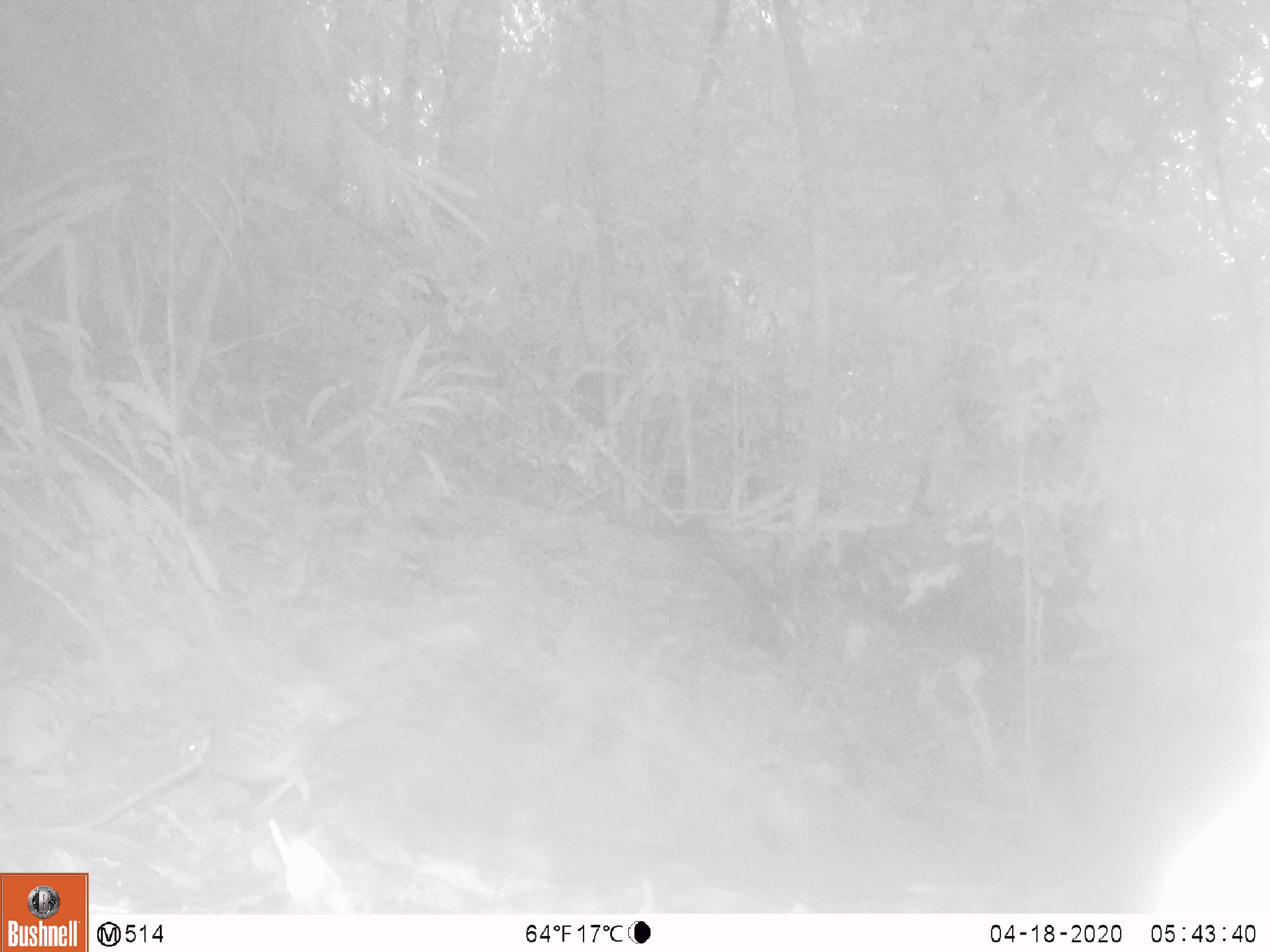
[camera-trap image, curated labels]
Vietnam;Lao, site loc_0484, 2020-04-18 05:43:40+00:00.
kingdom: Animalia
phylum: Chordata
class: Aves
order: Galliformes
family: Phasianidae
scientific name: Phasianidae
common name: partridge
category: unidentified partridge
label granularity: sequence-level